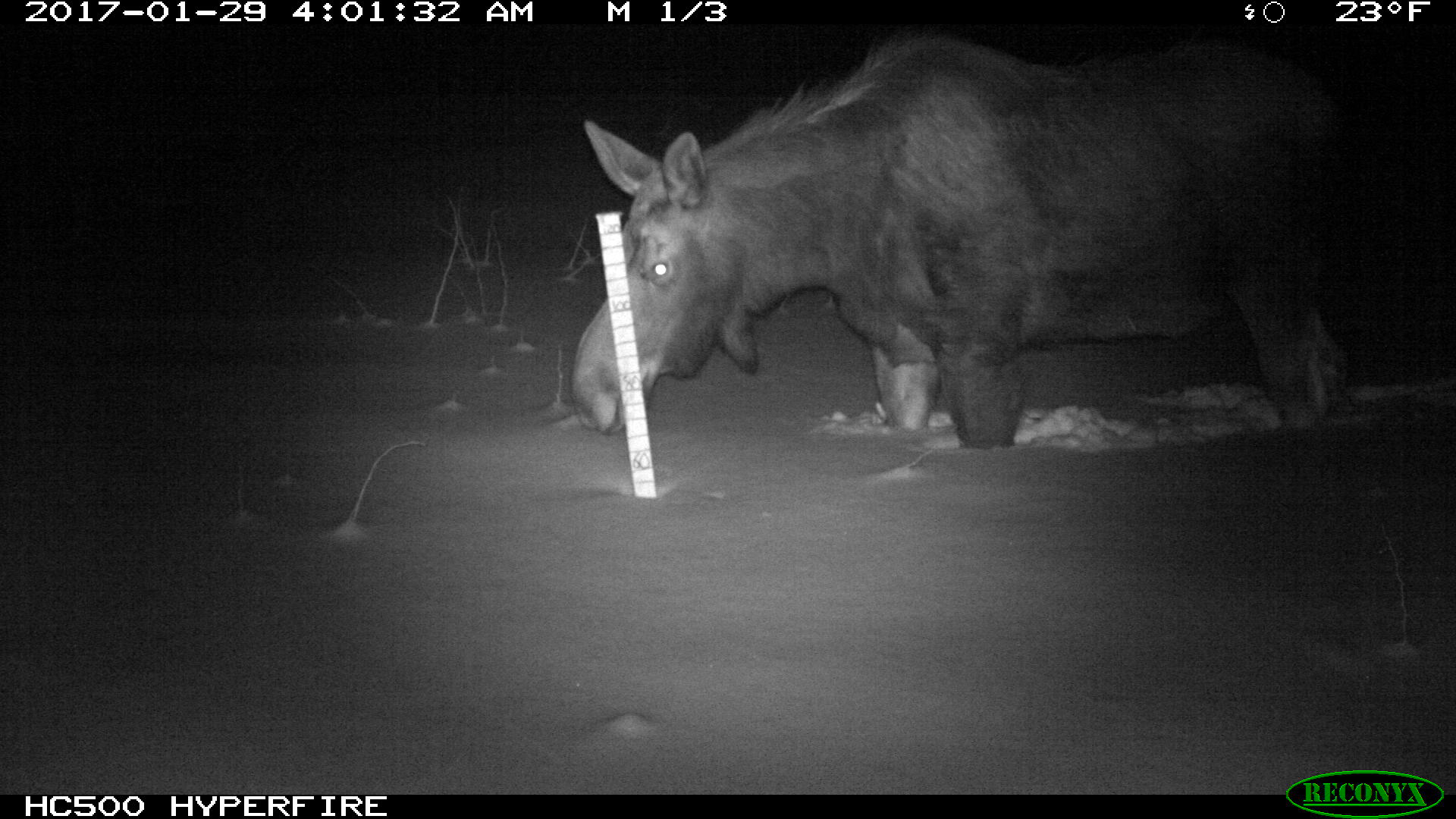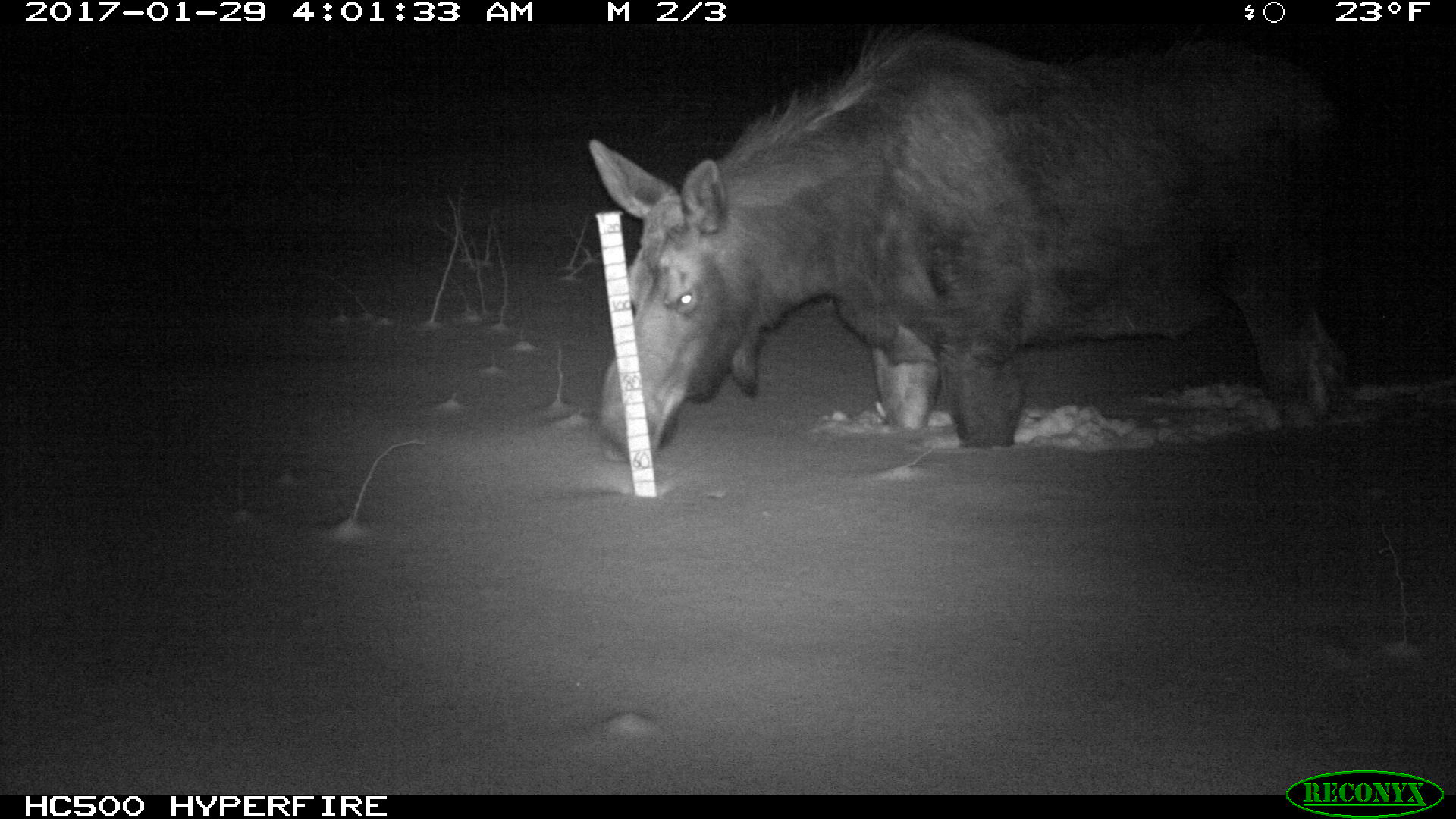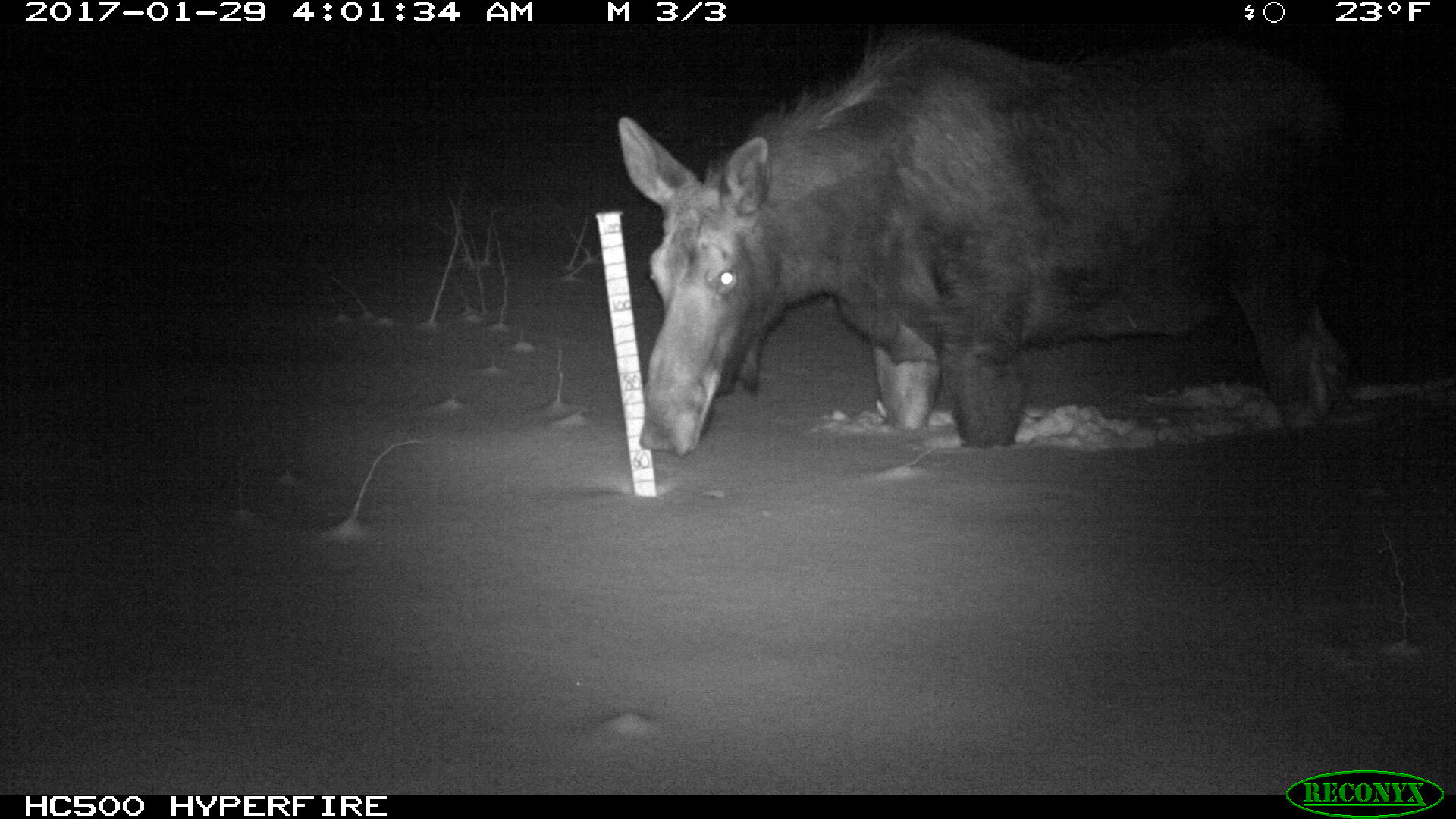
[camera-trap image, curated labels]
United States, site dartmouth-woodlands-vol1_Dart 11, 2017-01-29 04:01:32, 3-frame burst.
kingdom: Animalia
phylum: Chordata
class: Mammalia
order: Artiodactyla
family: Cervidae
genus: Alces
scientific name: Alces alces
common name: moose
Moose (Alces alces).